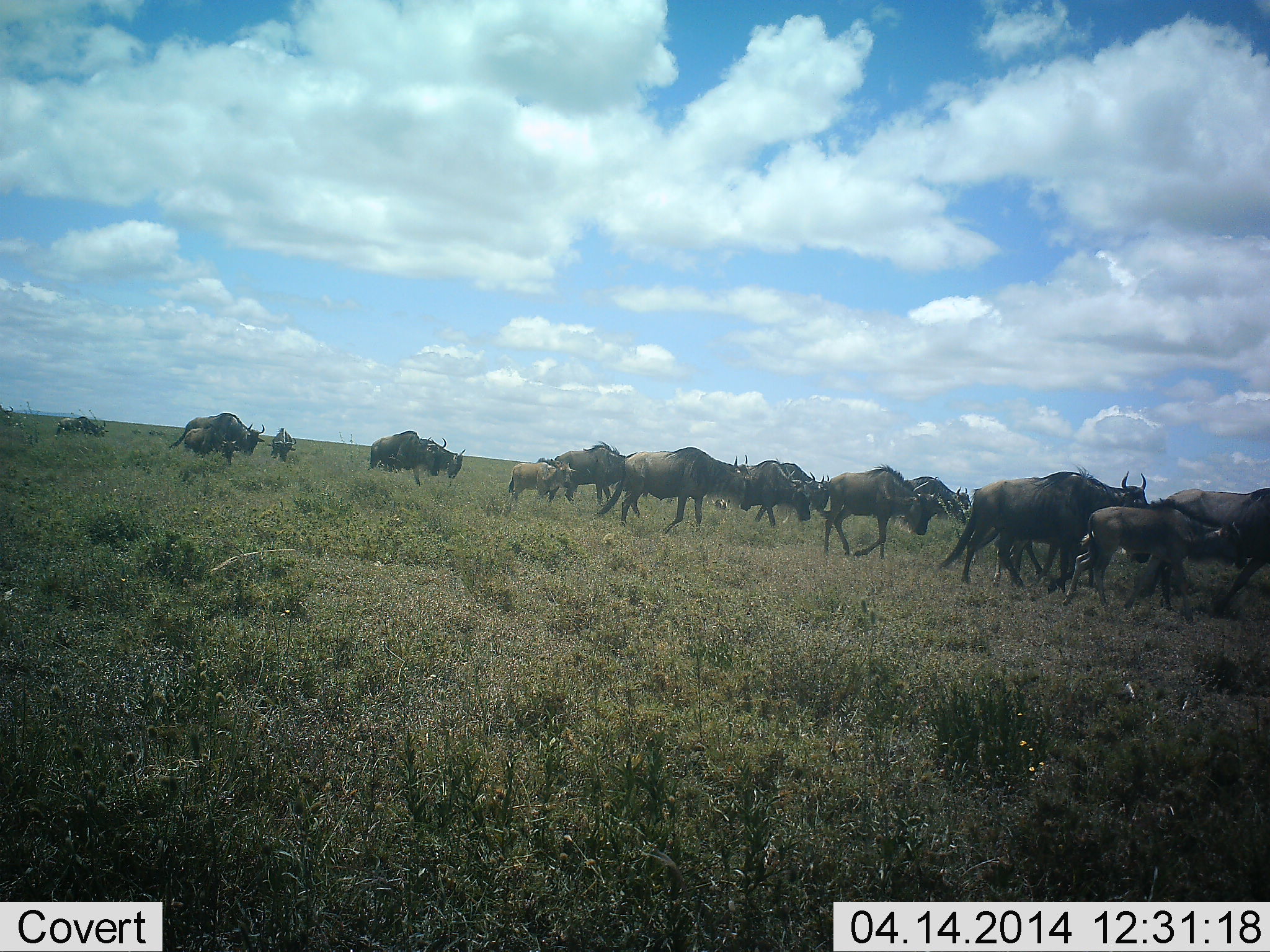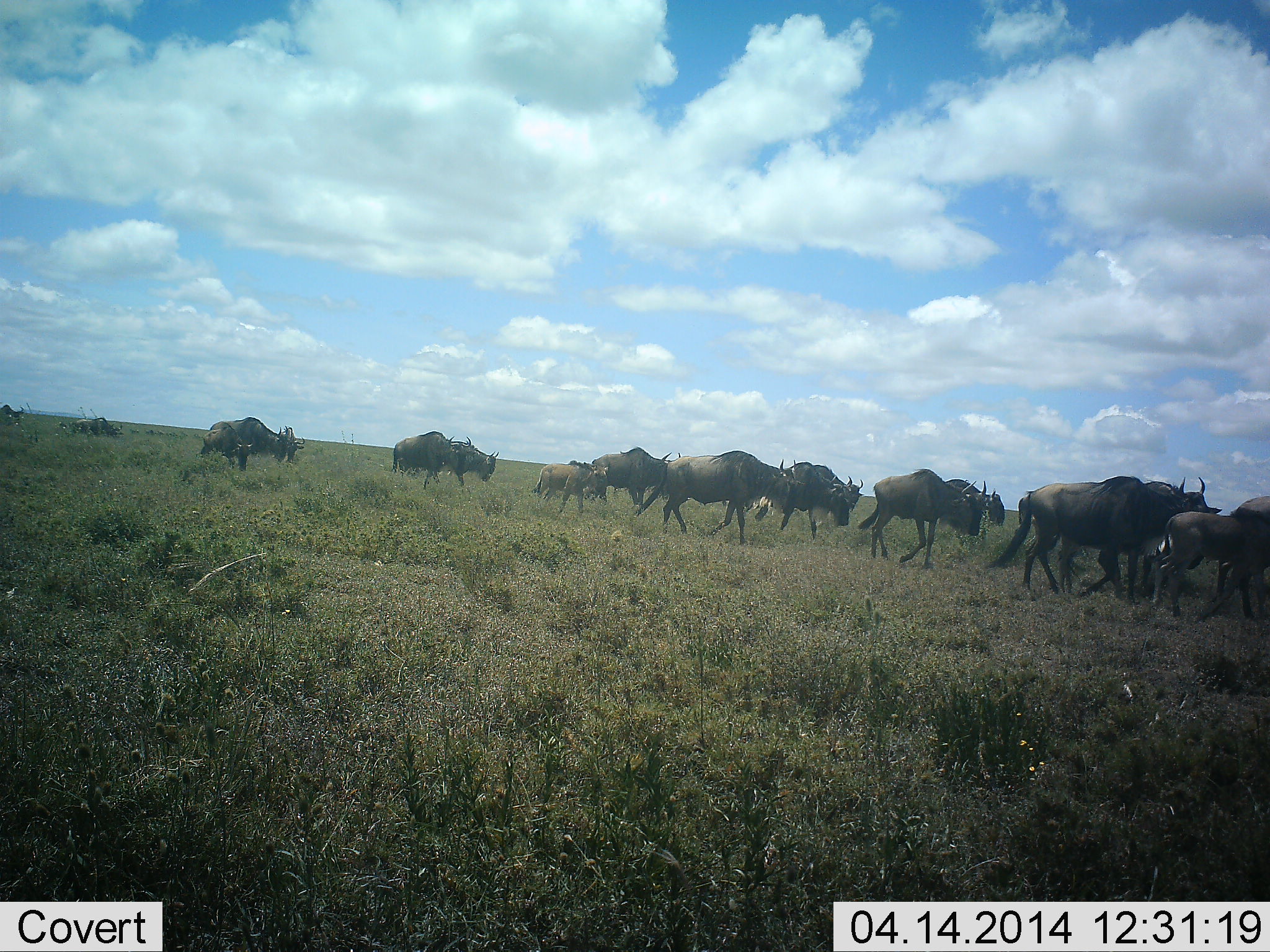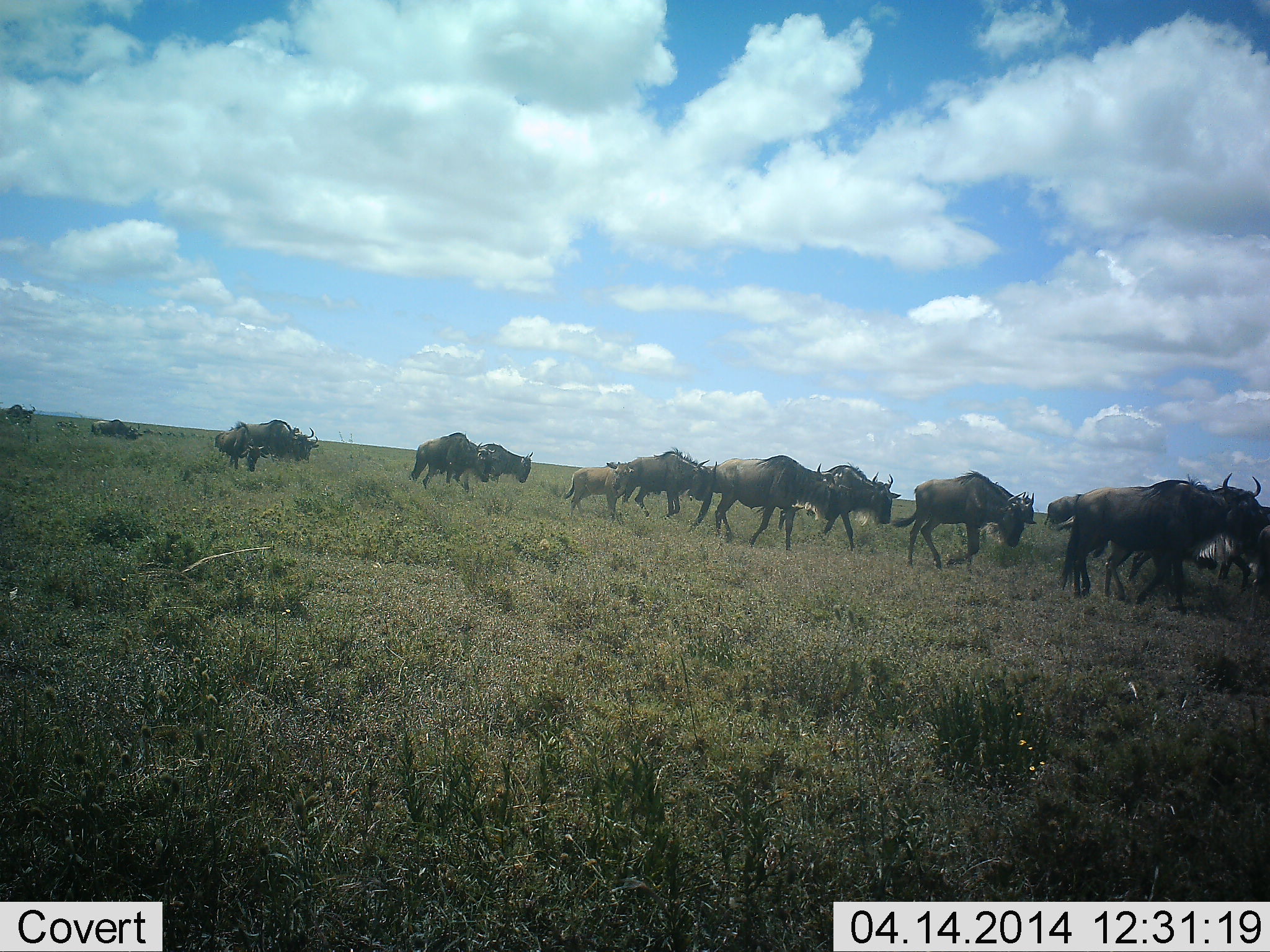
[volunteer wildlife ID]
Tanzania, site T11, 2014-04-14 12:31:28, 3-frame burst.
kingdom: Animalia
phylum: Chordata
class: Mammalia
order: Artiodactyla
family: Bovidae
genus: Connochaetes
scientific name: Connochaetes taurinus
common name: blue wildebeest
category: wildebeest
Wildebeest (blue wildebeest) (Connochaetes taurinus), count 11-50. Behavior (volunteer vote fractions): standing 10%, resting 0%, moving 100%, interacting 0%. Young present (vote fraction): 40%. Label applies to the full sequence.